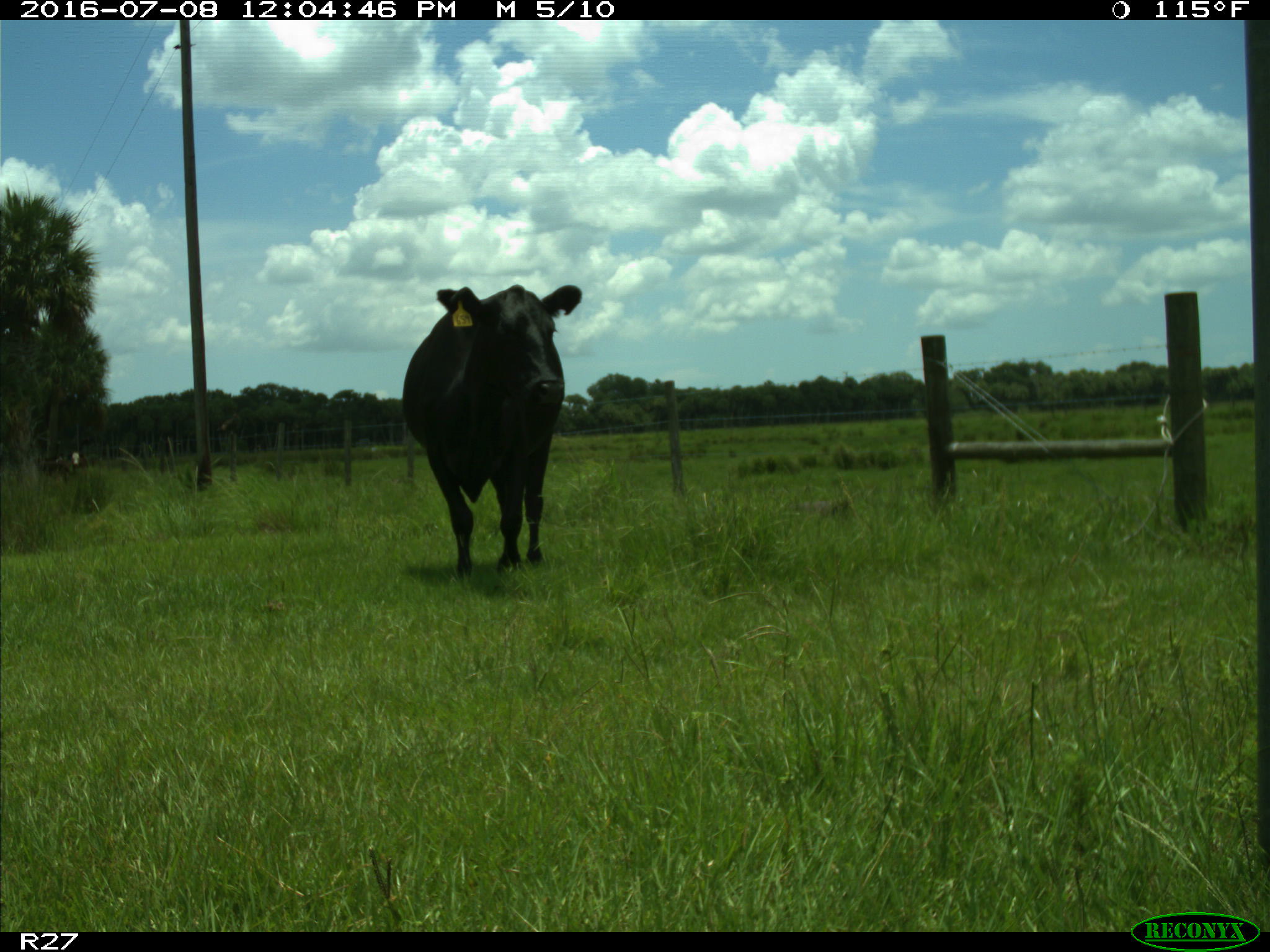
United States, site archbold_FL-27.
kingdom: Animalia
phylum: Chordata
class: Mammalia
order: Artiodactyla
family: Bovidae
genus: Bos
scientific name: Bos taurus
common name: domestic cow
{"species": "Bos taurus (domestic cow)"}